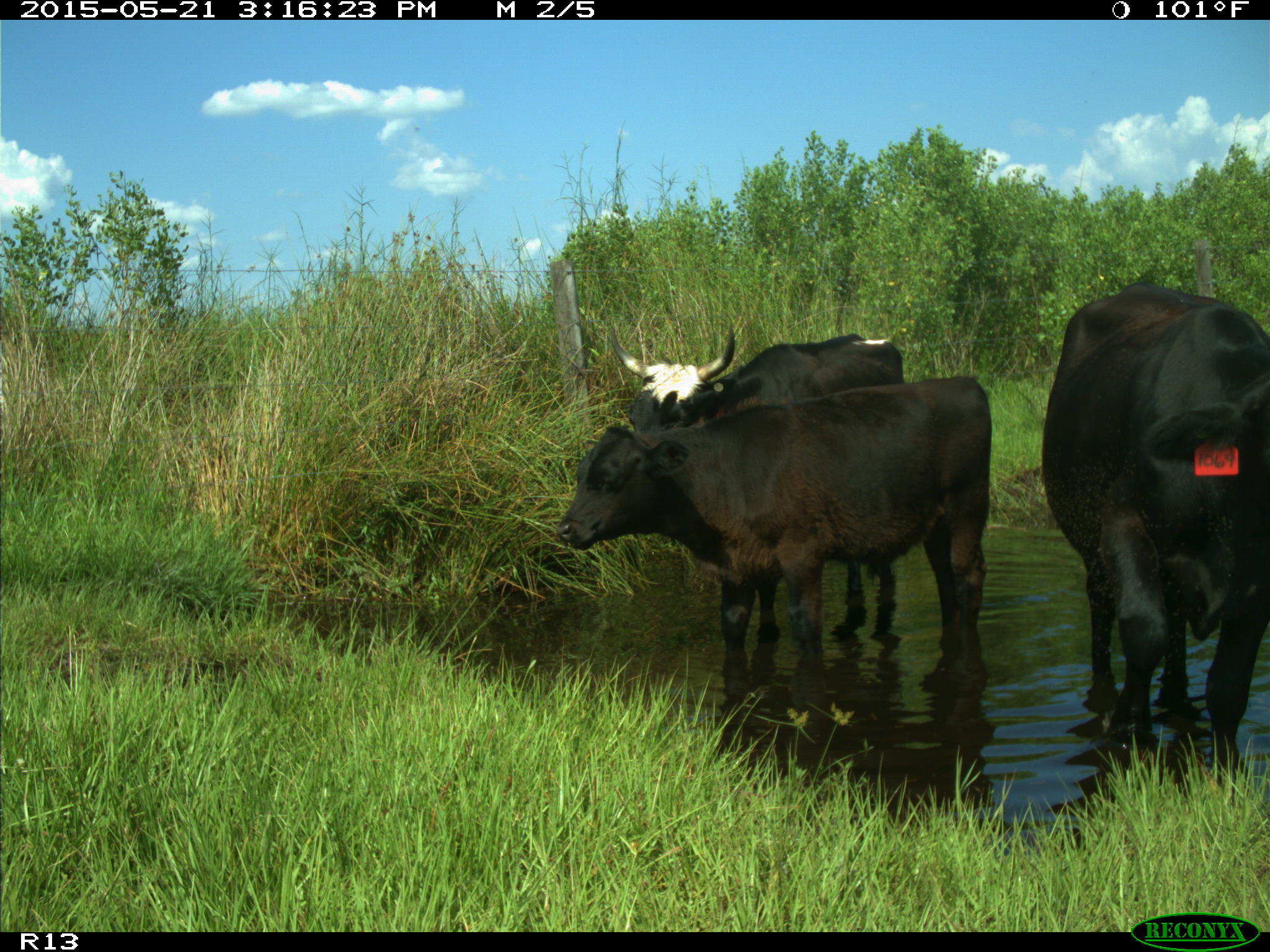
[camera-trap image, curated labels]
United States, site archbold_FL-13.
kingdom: Animalia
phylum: Chordata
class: Mammalia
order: Artiodactyla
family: Bovidae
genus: Bos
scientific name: Bos taurus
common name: domestic cow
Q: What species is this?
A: Bos taurus (domestic cow).